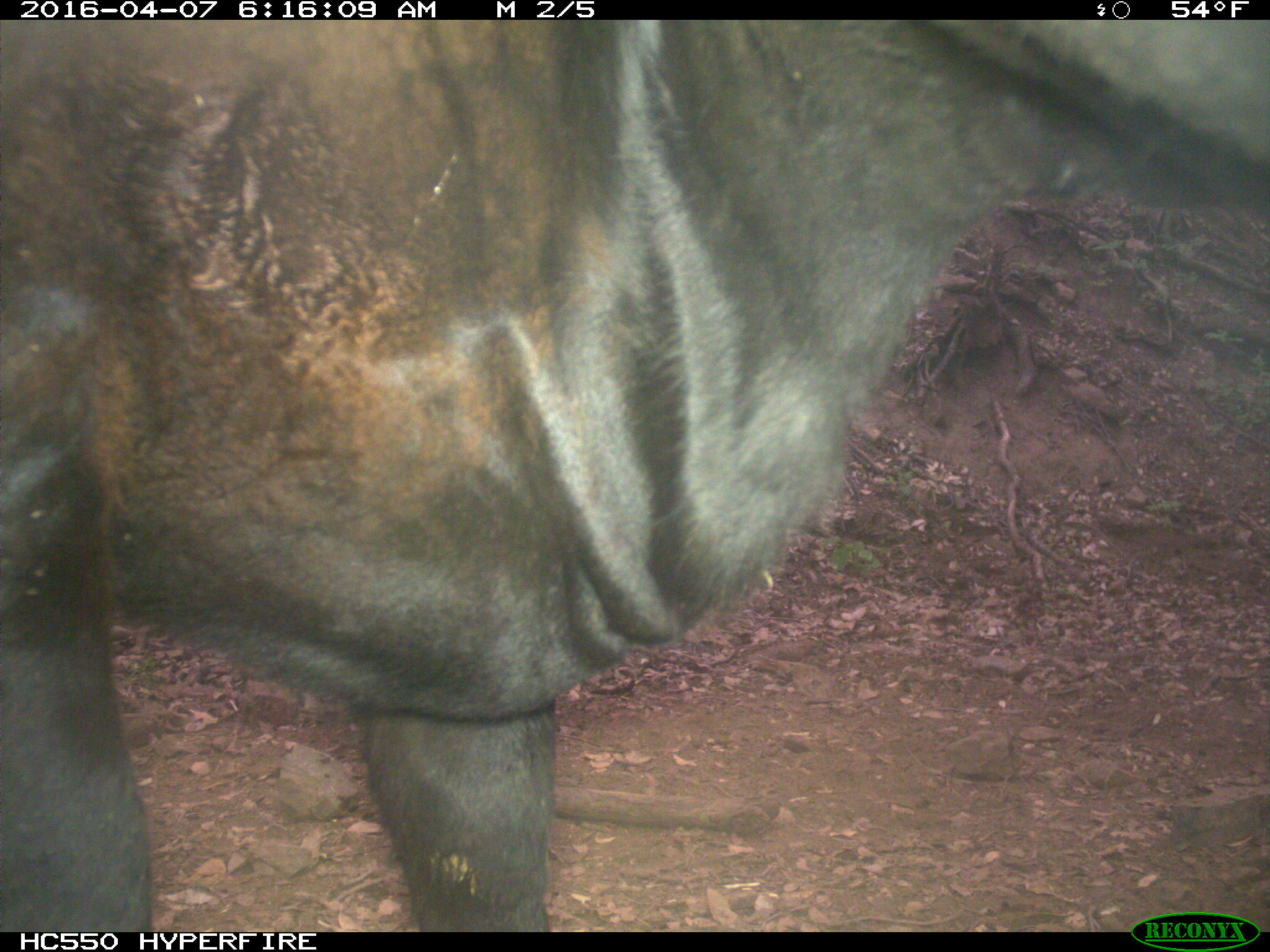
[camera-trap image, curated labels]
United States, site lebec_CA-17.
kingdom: Animalia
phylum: Chordata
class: Mammalia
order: Artiodactyla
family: Bovidae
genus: Bos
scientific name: Bos taurus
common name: domestic cow